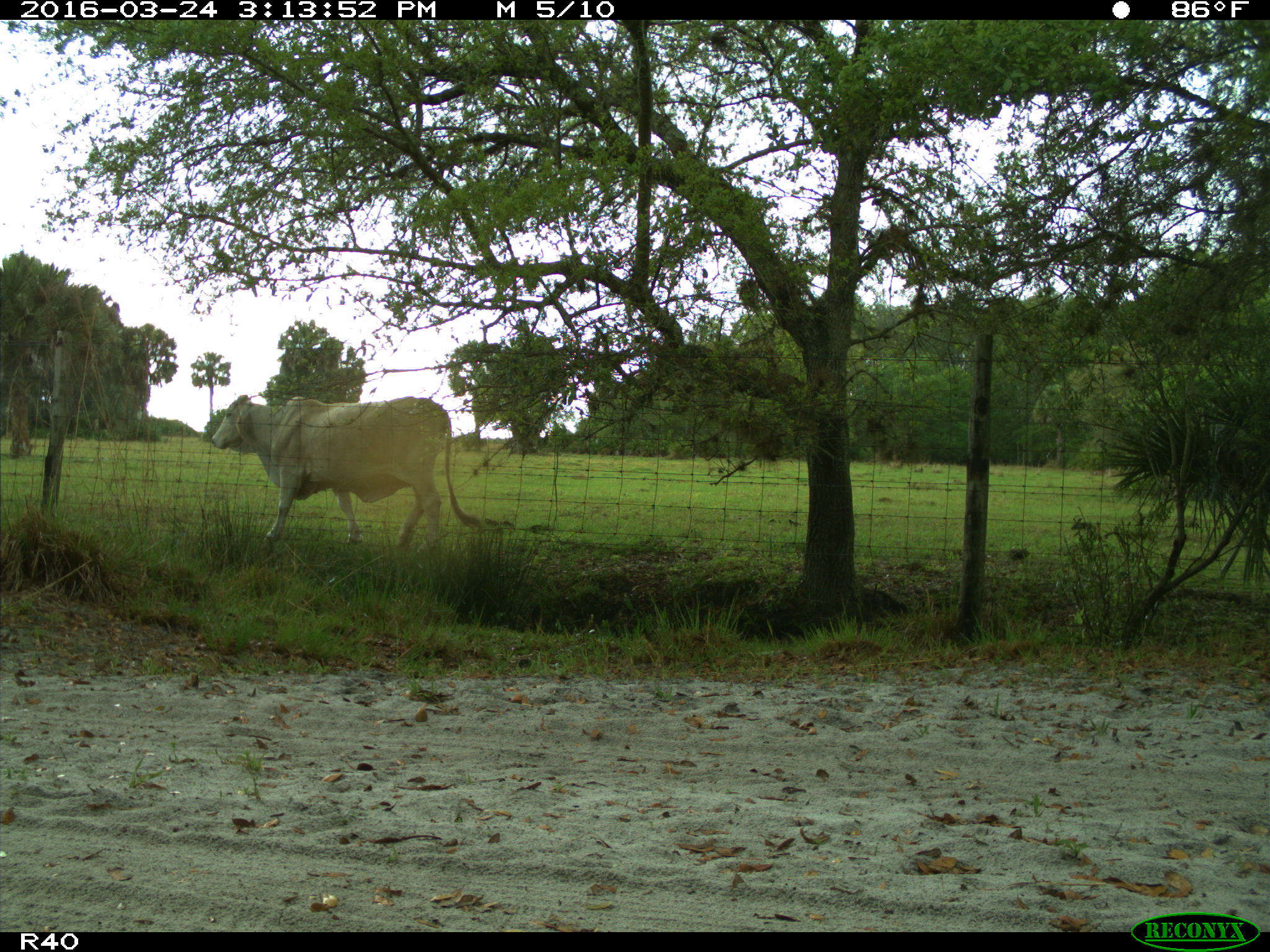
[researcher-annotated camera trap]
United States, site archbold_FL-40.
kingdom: Animalia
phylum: Chordata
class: Mammalia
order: Artiodactyla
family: Bovidae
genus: Bos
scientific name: Bos taurus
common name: domestic cow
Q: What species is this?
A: Bos taurus (domestic cow).